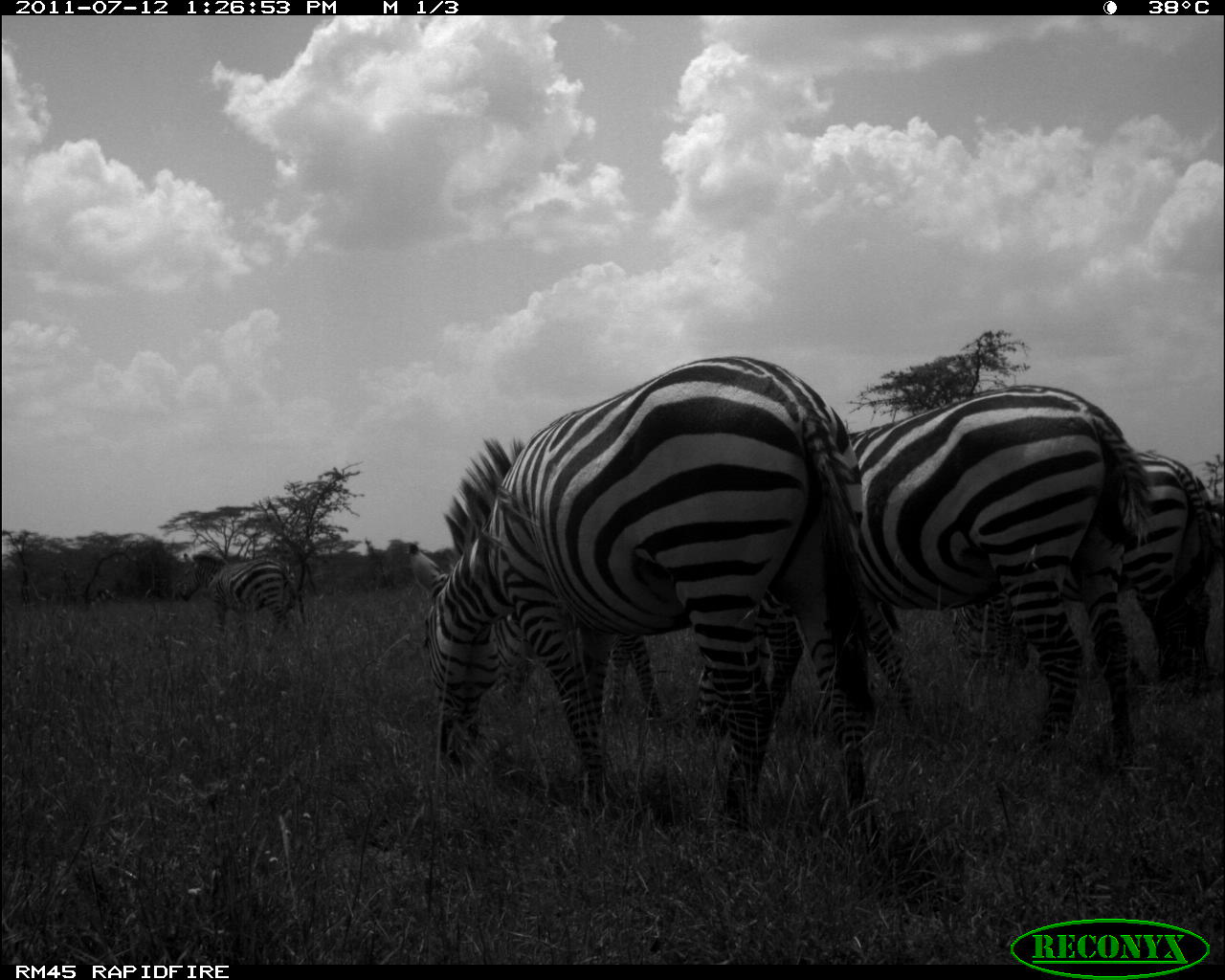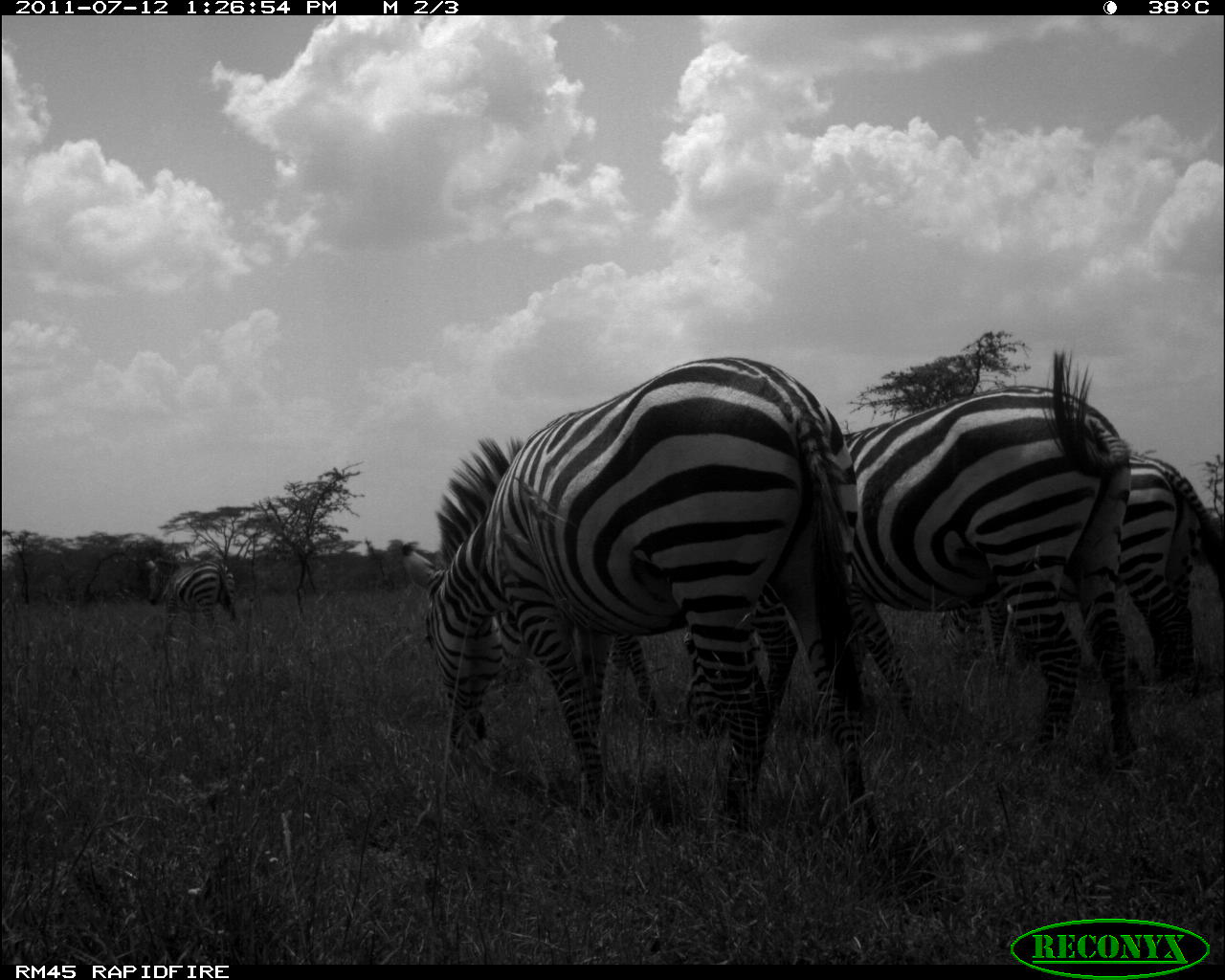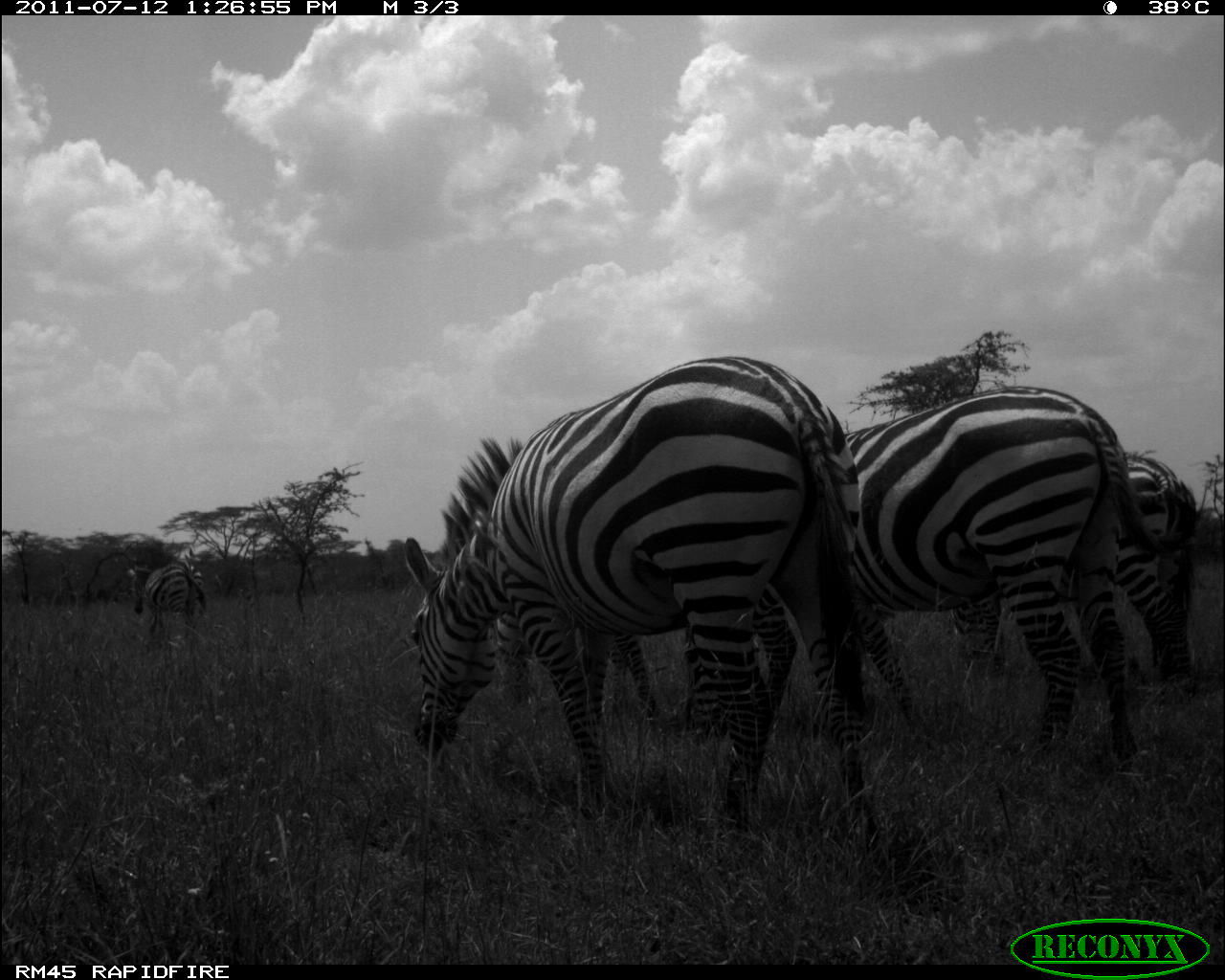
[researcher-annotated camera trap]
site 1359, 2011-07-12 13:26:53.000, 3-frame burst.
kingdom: Animalia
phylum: Chordata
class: Mammalia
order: Perissodactyla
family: Equidae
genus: Equus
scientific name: Equus quagga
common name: plains zebra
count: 5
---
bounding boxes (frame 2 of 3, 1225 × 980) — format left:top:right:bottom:
equus quagga: 394:352:881:854; 681:343:1144:776; 937:448:1225:694; 490:583:797:740; 141:554:240:626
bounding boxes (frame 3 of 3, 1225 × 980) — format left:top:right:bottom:
equus quagga: 402:353:881:849; 677:380:1167:773; 946:447:1203:695; 484:586:802:736; 121:556:211:639